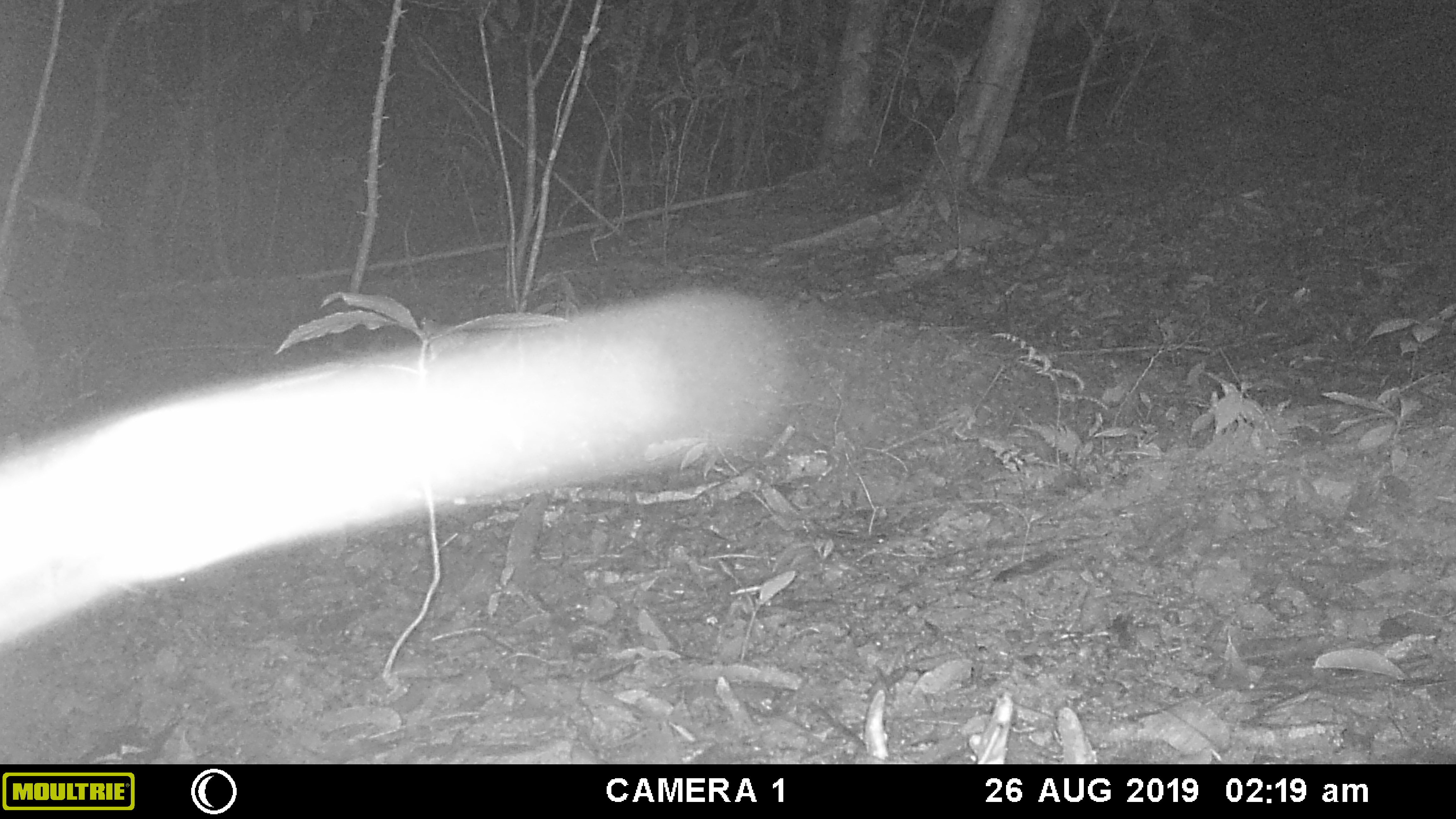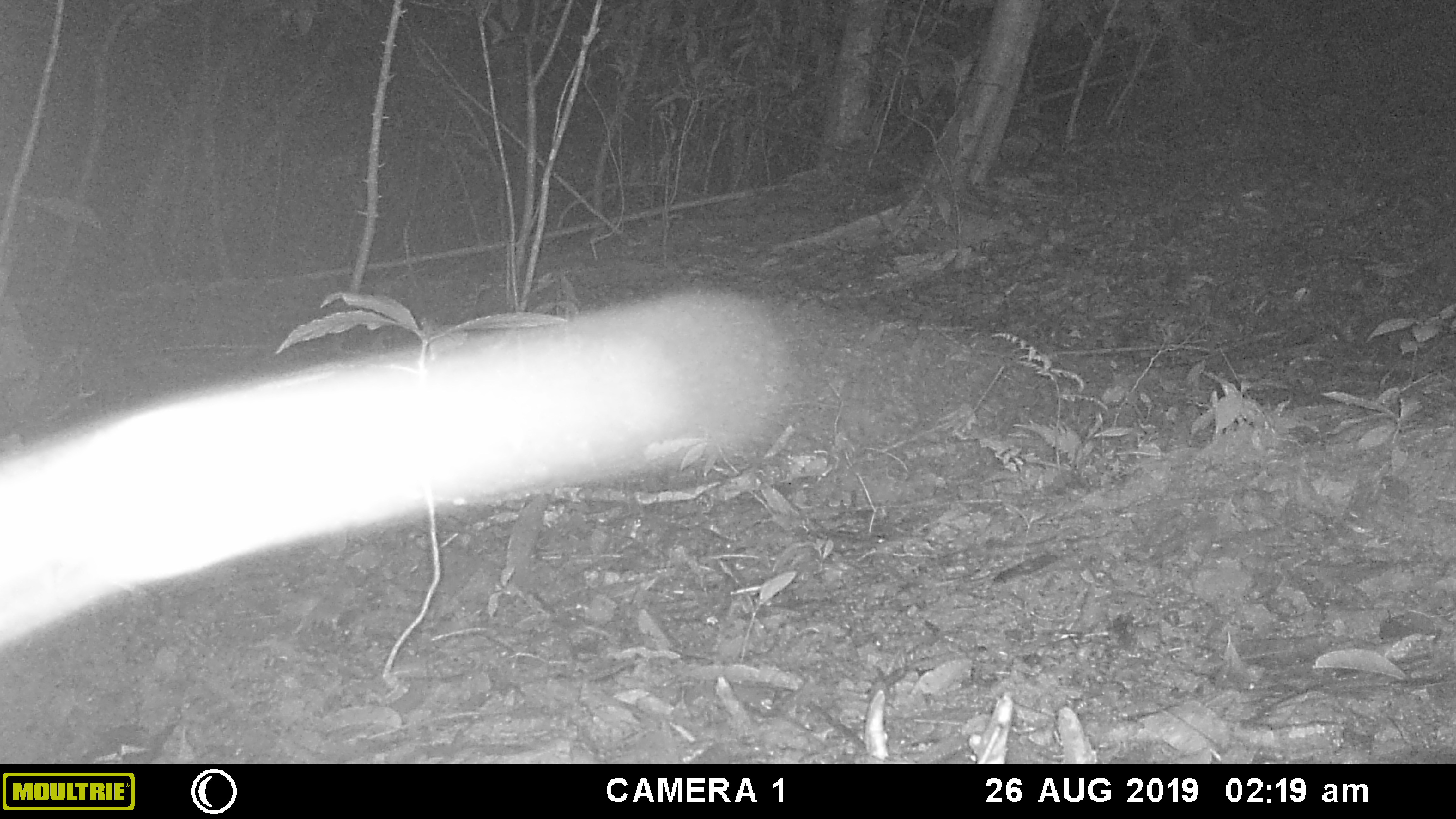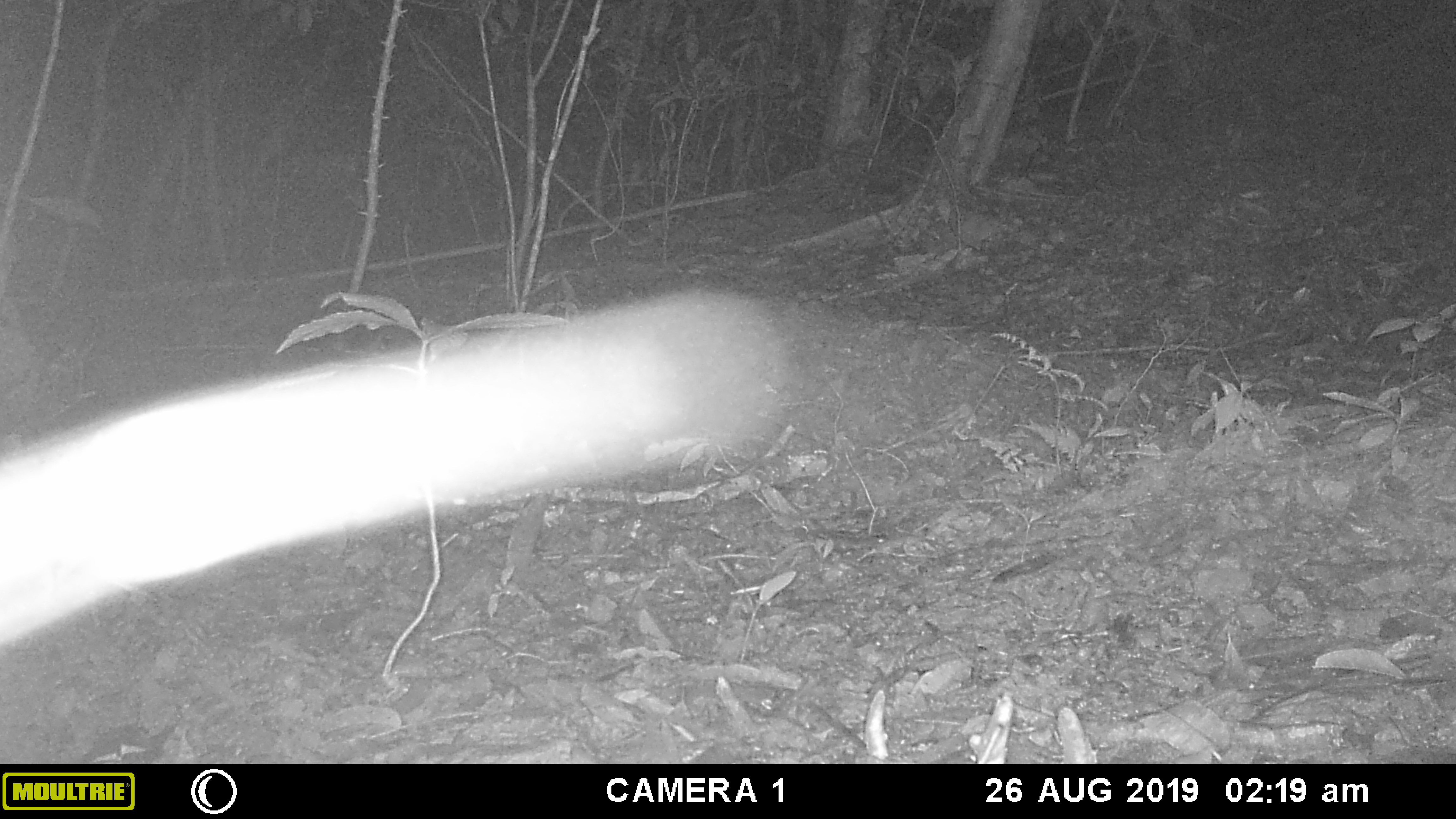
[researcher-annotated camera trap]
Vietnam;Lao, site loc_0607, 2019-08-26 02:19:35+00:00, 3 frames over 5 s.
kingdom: Animalia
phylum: Chordata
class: Mammalia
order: Rodentia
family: Muridae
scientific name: Muridae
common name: old-world mice and rats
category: unidentified murid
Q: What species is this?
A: Unidentified murid (old-world mice and rats) (Muridae).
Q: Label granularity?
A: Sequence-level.